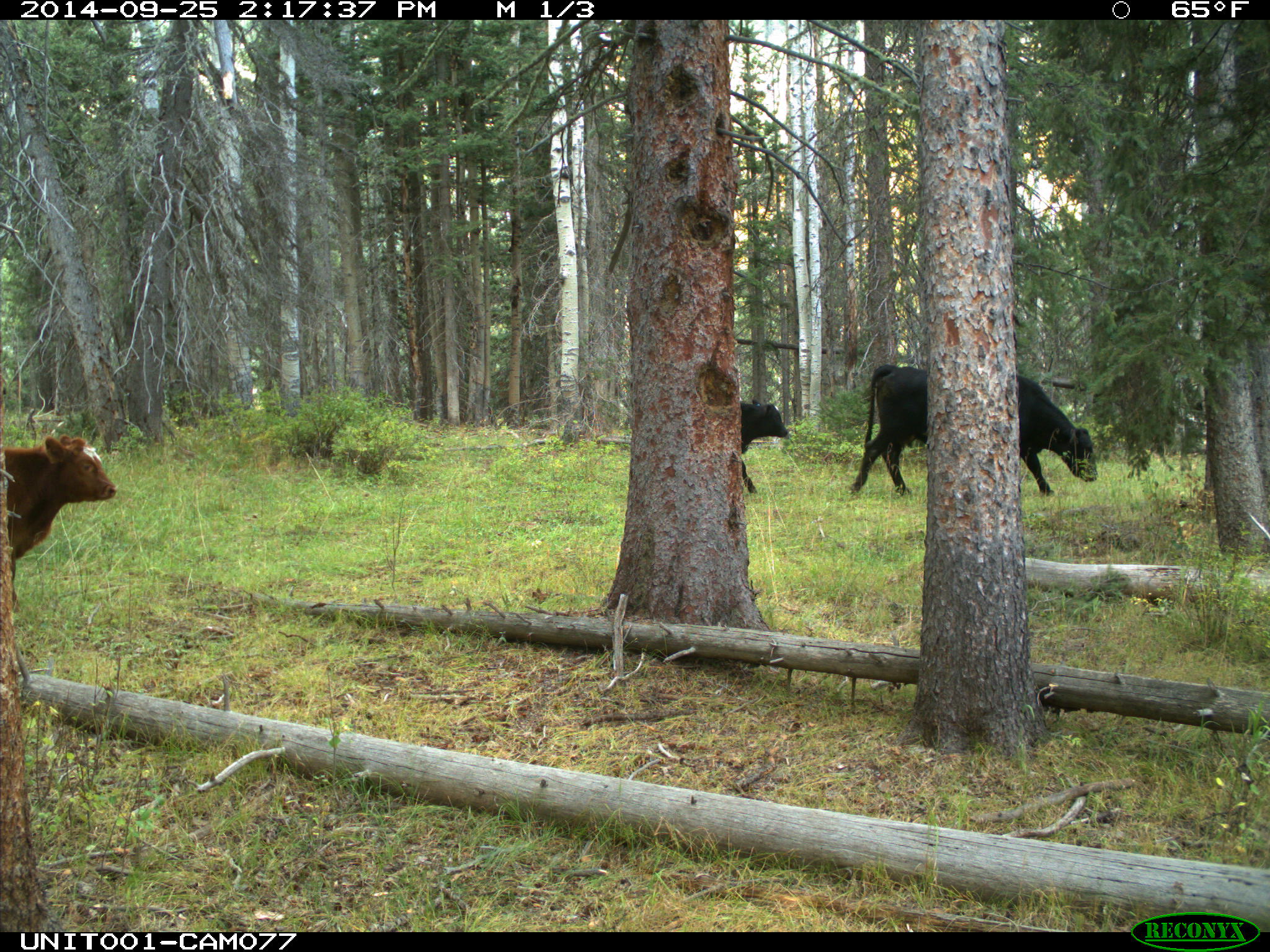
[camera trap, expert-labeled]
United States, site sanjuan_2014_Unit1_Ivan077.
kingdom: Animalia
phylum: Chordata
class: Mammalia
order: Artiodactyla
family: Bovidae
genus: Bos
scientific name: Bos taurus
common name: domestic cow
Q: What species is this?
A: Bos taurus (domestic cow).